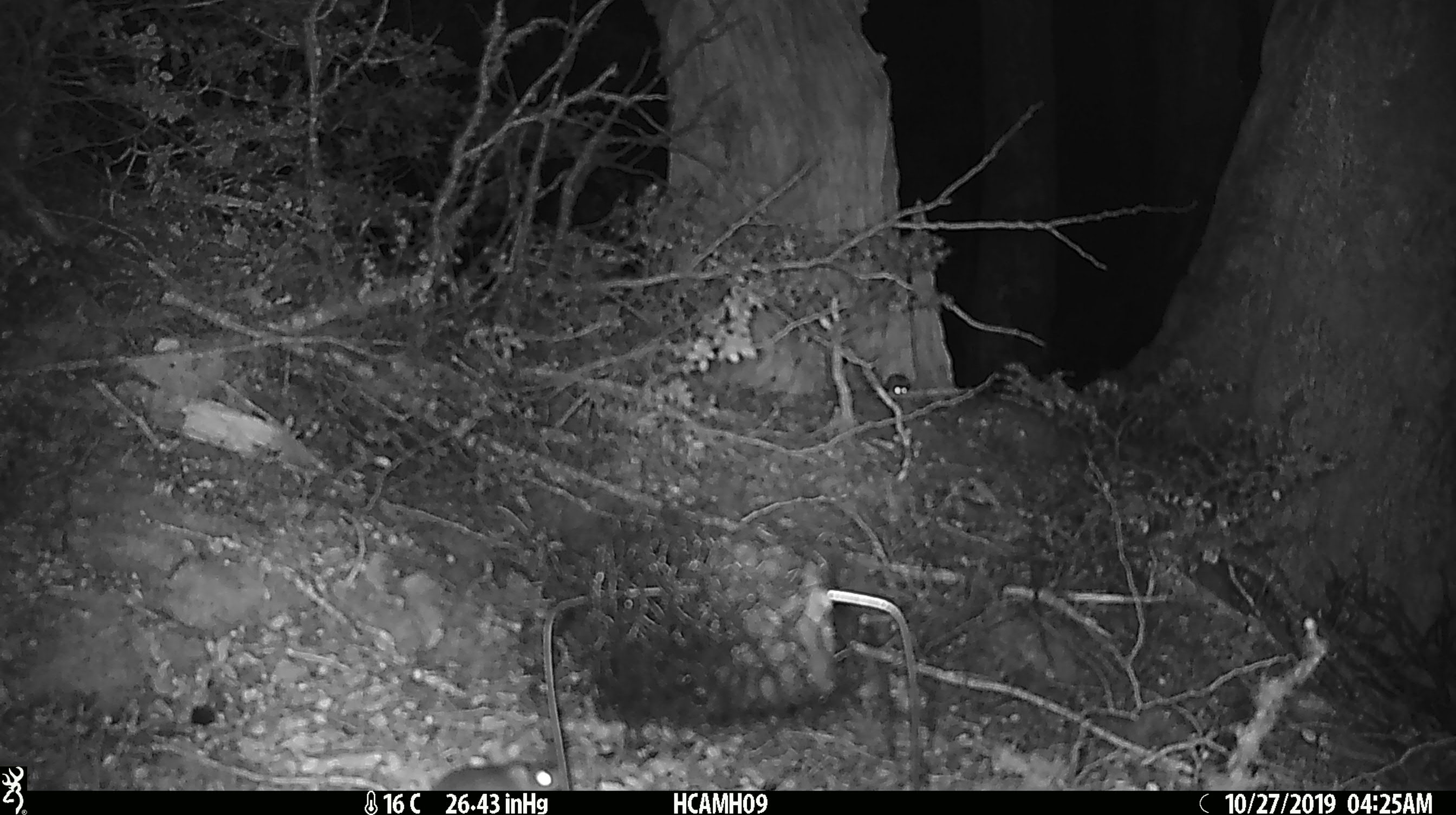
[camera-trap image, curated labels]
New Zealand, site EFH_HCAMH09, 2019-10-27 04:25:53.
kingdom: Animalia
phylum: Chordata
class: Mammalia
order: Rodentia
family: Muridae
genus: Mus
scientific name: Mus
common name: mouse